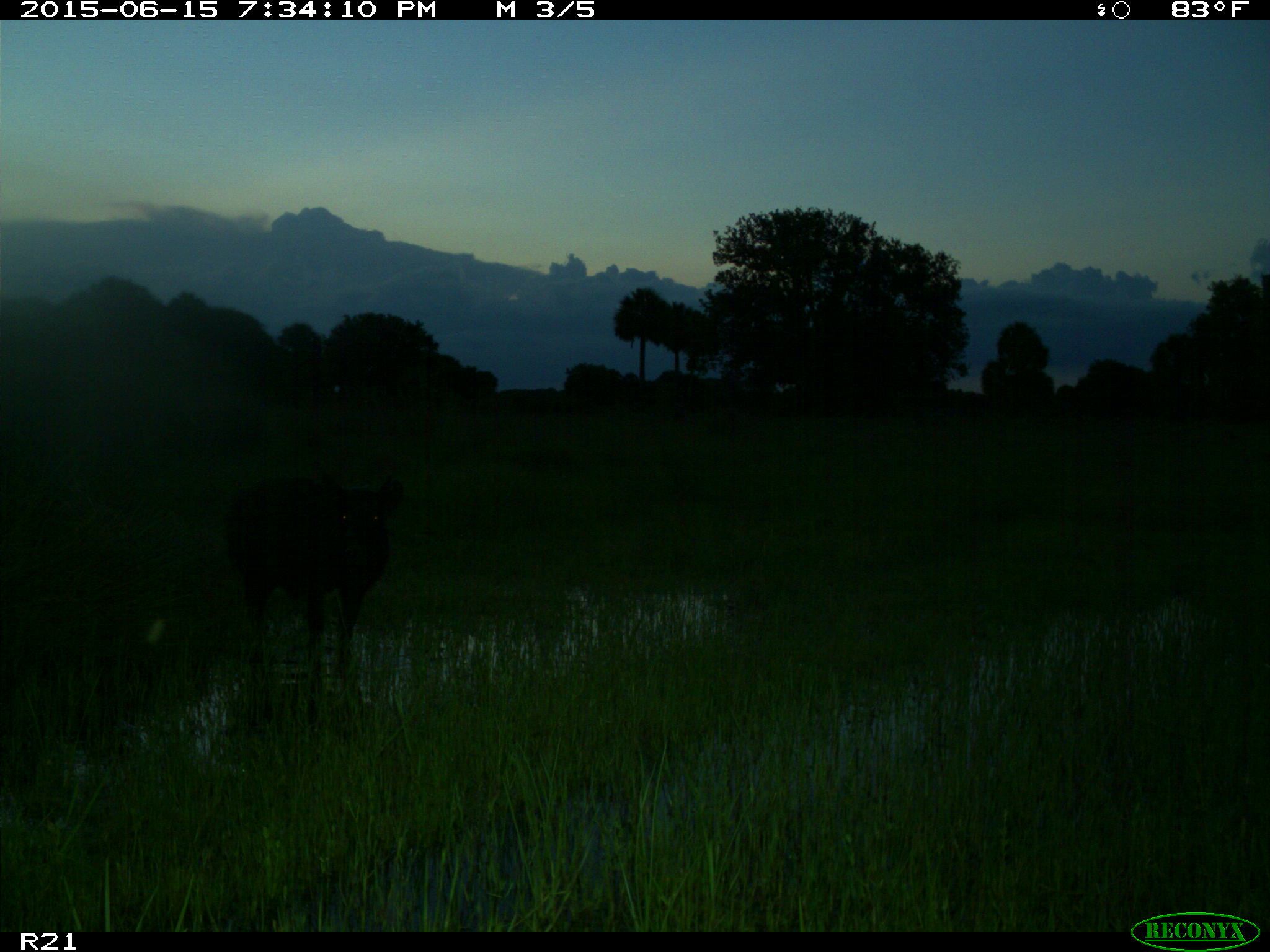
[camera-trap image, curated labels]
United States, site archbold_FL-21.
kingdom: Animalia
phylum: Chordata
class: Mammalia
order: Artiodactyla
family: Suidae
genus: Sus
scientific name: Sus scrofa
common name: wild boar